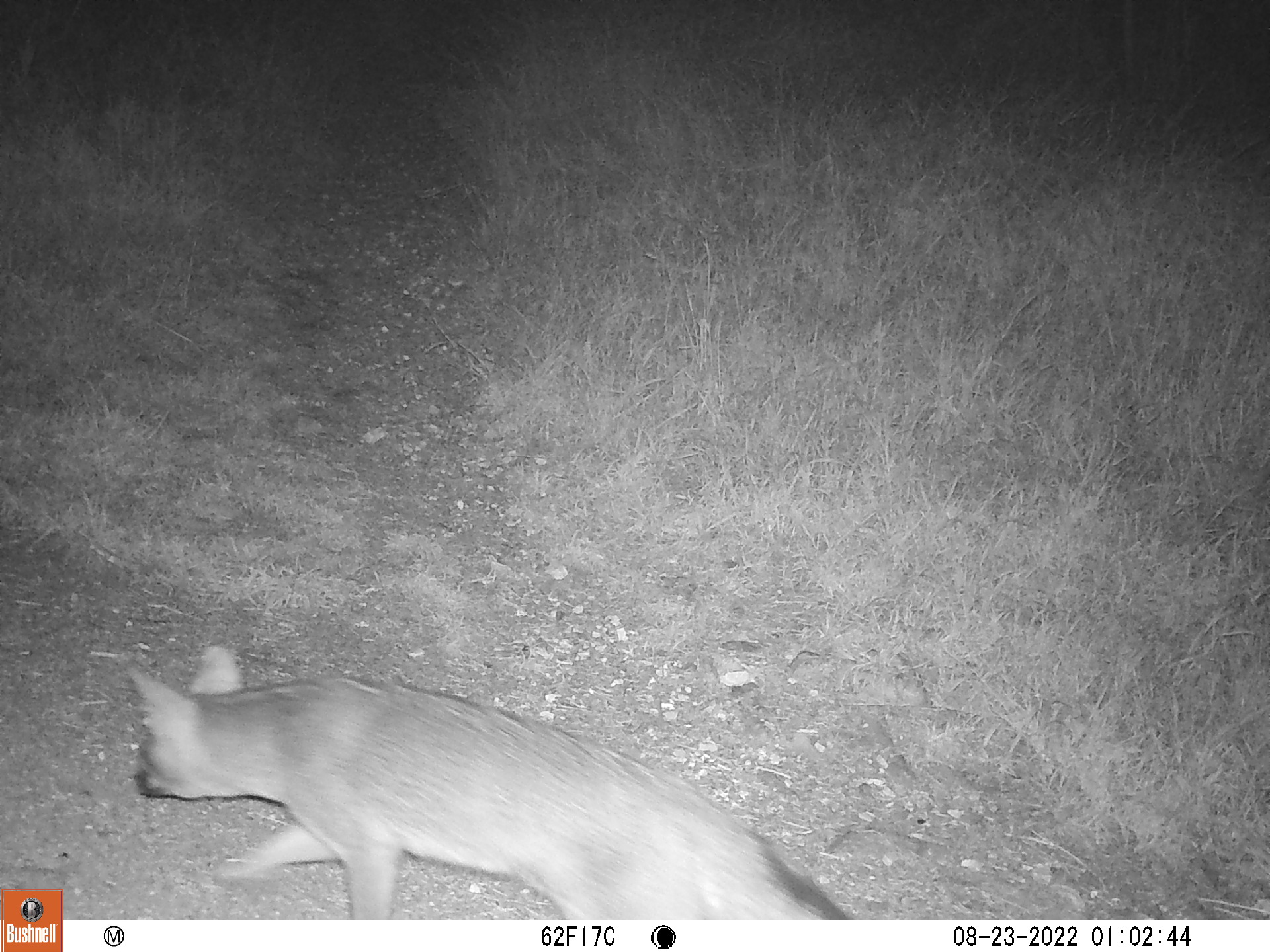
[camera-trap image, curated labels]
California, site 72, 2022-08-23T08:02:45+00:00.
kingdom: Animalia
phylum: Chordata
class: Mammalia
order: Carnivora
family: Canidae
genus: Urocyon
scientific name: Urocyon cinereoargenteus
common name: gray fox